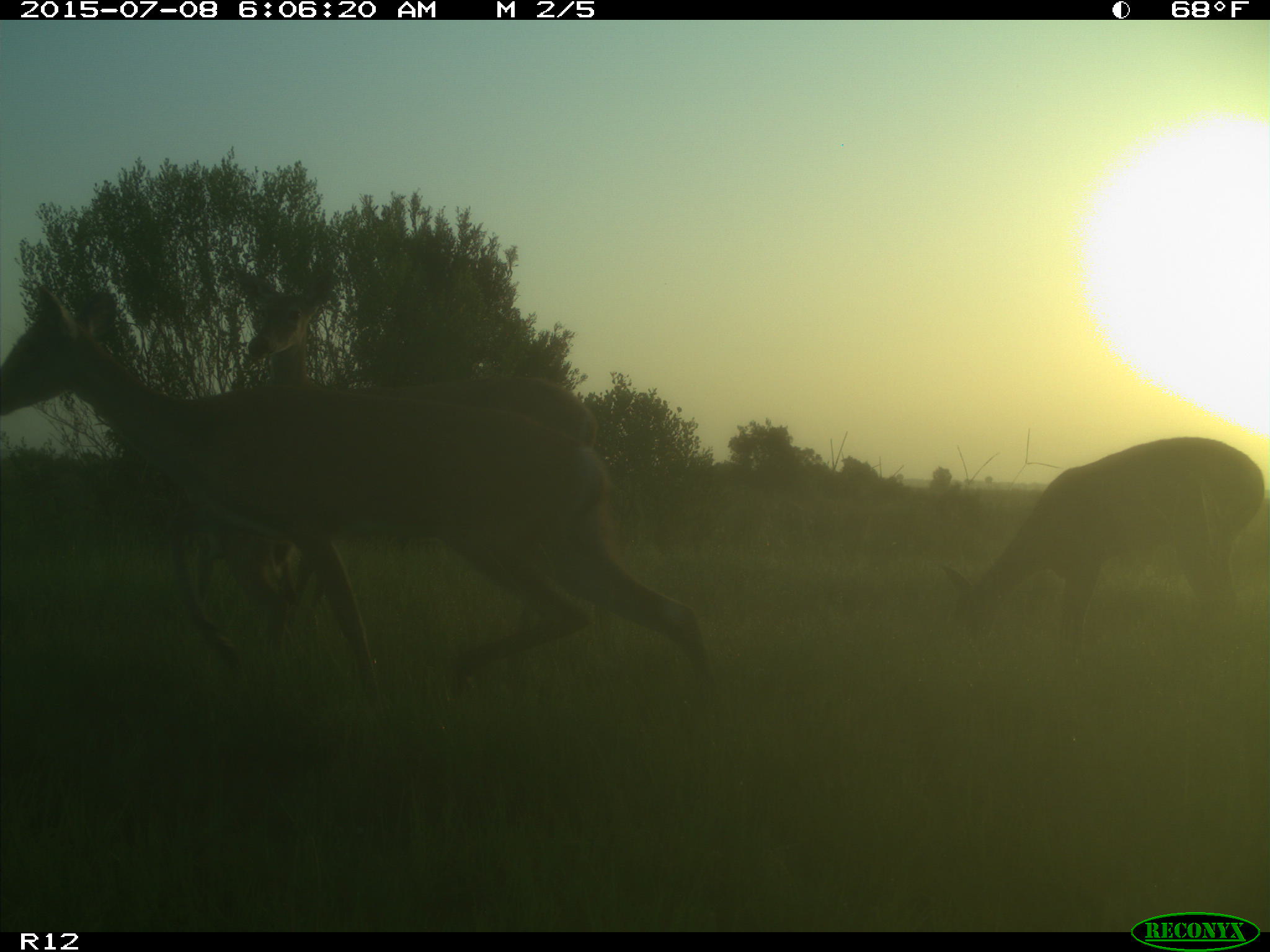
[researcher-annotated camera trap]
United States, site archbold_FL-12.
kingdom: Animalia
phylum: Chordata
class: Mammalia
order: Artiodactyla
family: Cervidae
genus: Odocoileus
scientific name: Odocoileus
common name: deer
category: unidentified deer